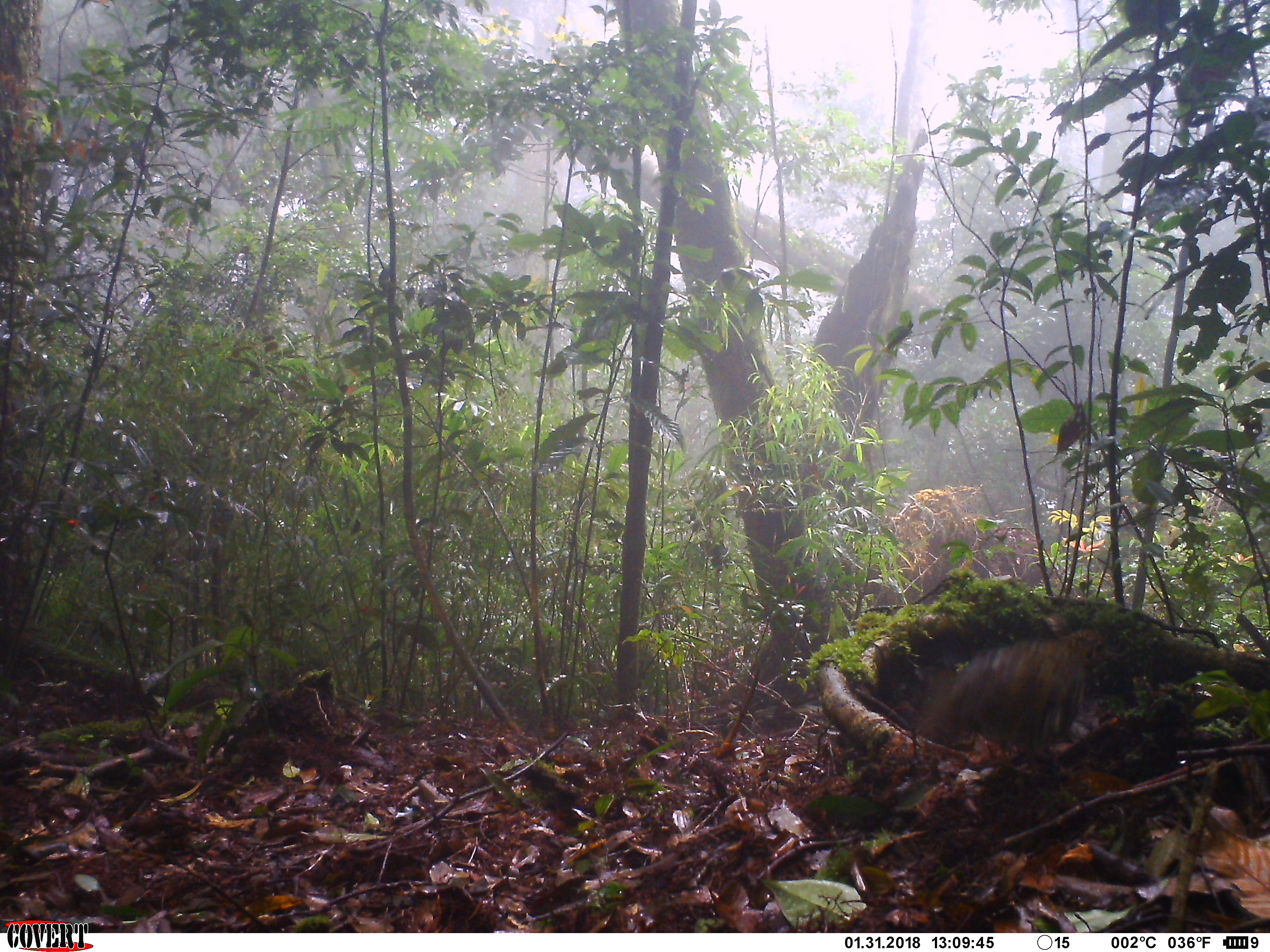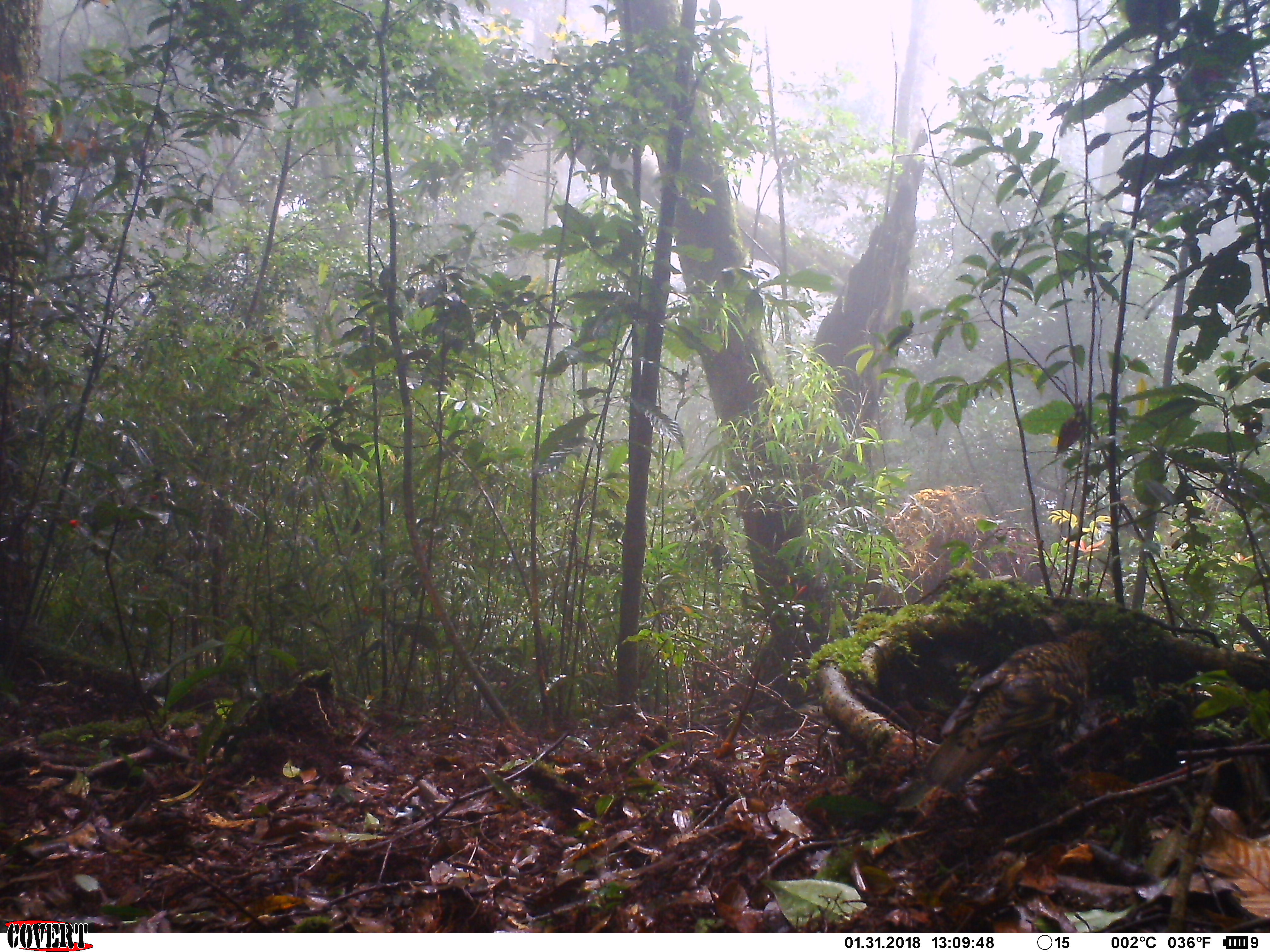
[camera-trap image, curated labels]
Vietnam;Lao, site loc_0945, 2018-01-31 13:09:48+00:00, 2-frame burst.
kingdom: Animalia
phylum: Chordata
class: Aves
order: Passeriformes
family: Turdidae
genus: Zoothera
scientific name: Zoothera dauma dauma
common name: scaly thrush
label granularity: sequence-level